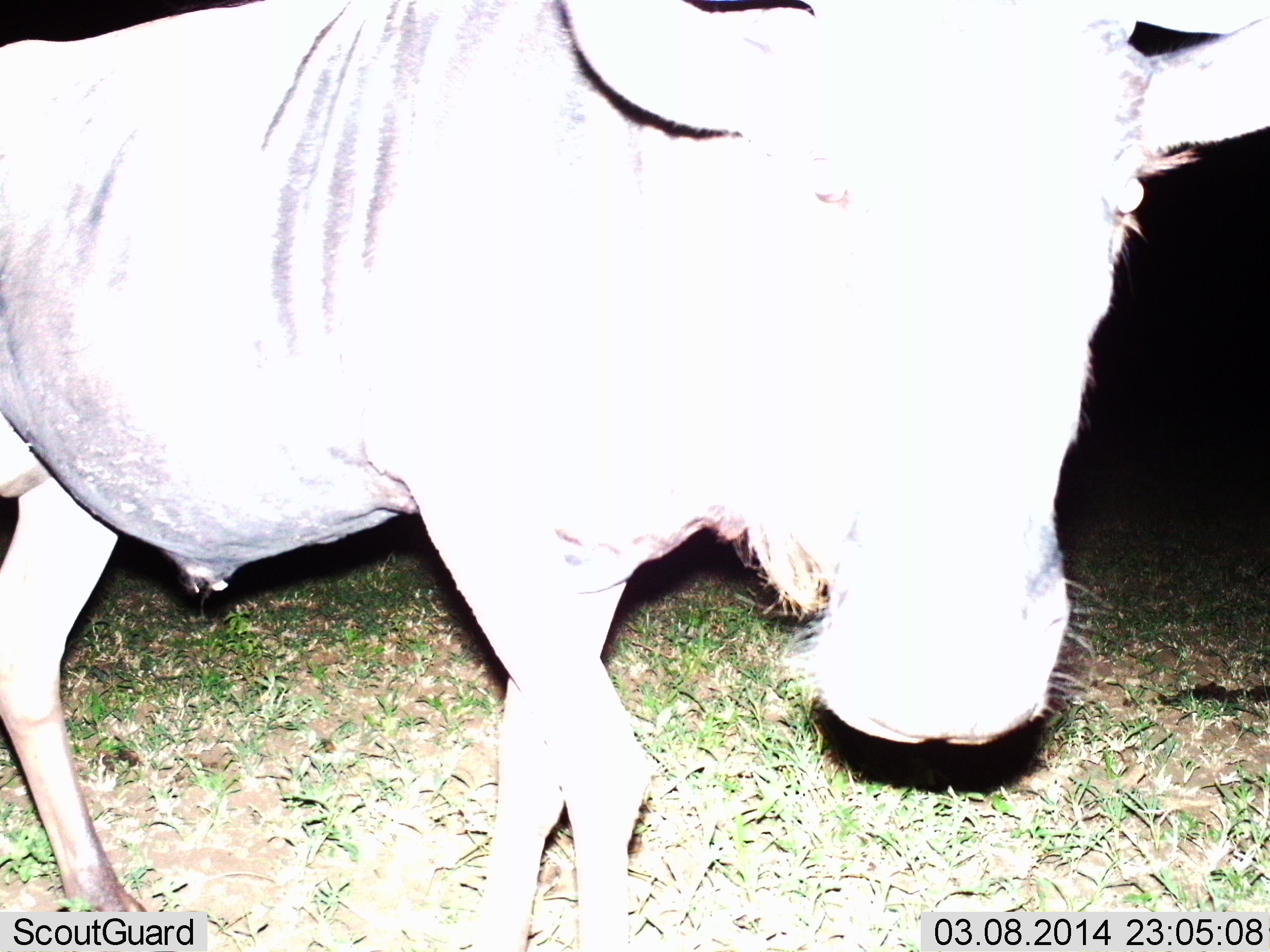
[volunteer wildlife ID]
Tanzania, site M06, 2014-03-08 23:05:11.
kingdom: Animalia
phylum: Chordata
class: Mammalia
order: Artiodactyla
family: Bovidae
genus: Connochaetes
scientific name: Connochaetes taurinus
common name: blue wildebeest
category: wildebeest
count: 1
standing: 30%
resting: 0%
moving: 60%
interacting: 10%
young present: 0%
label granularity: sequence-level